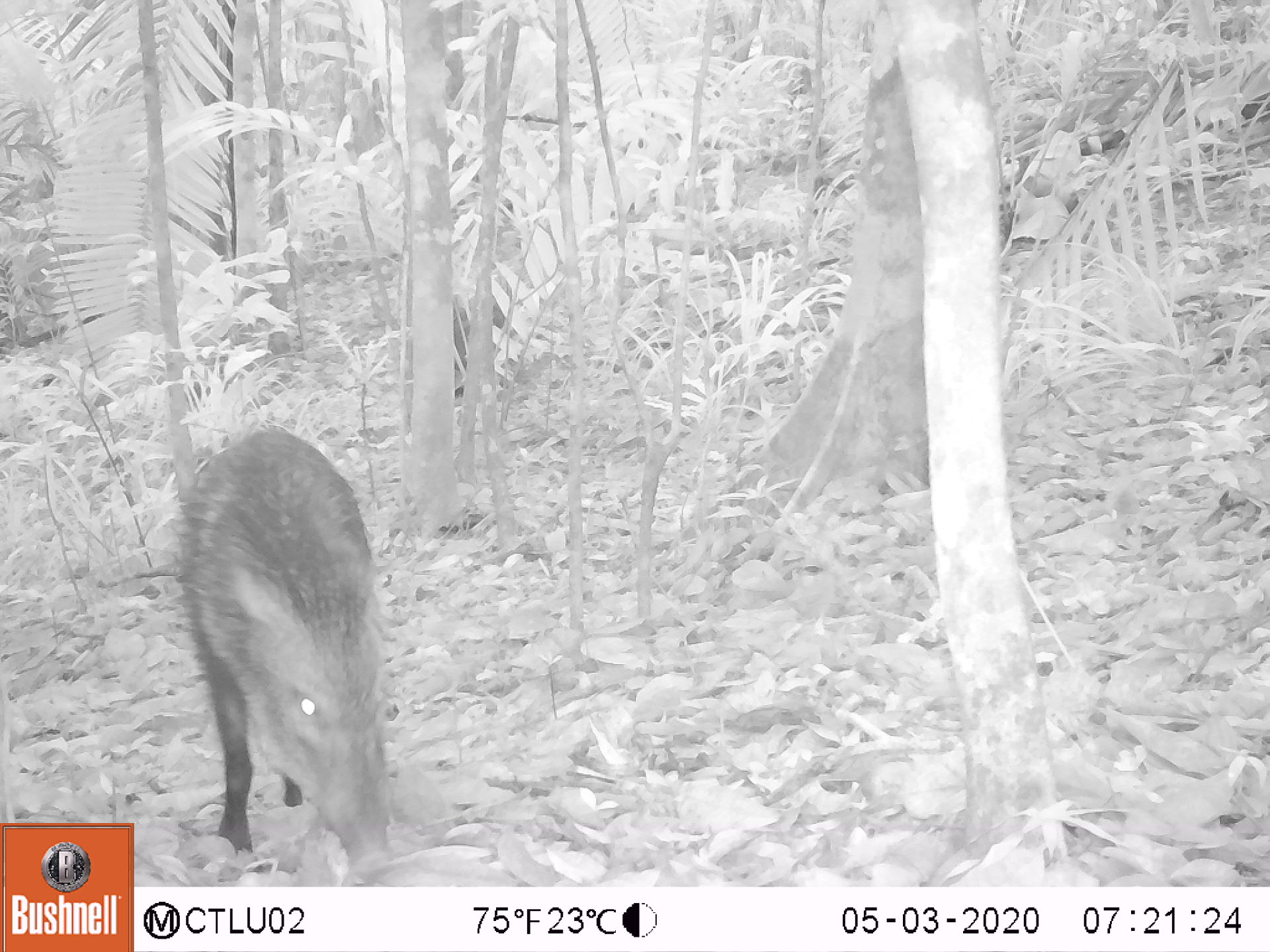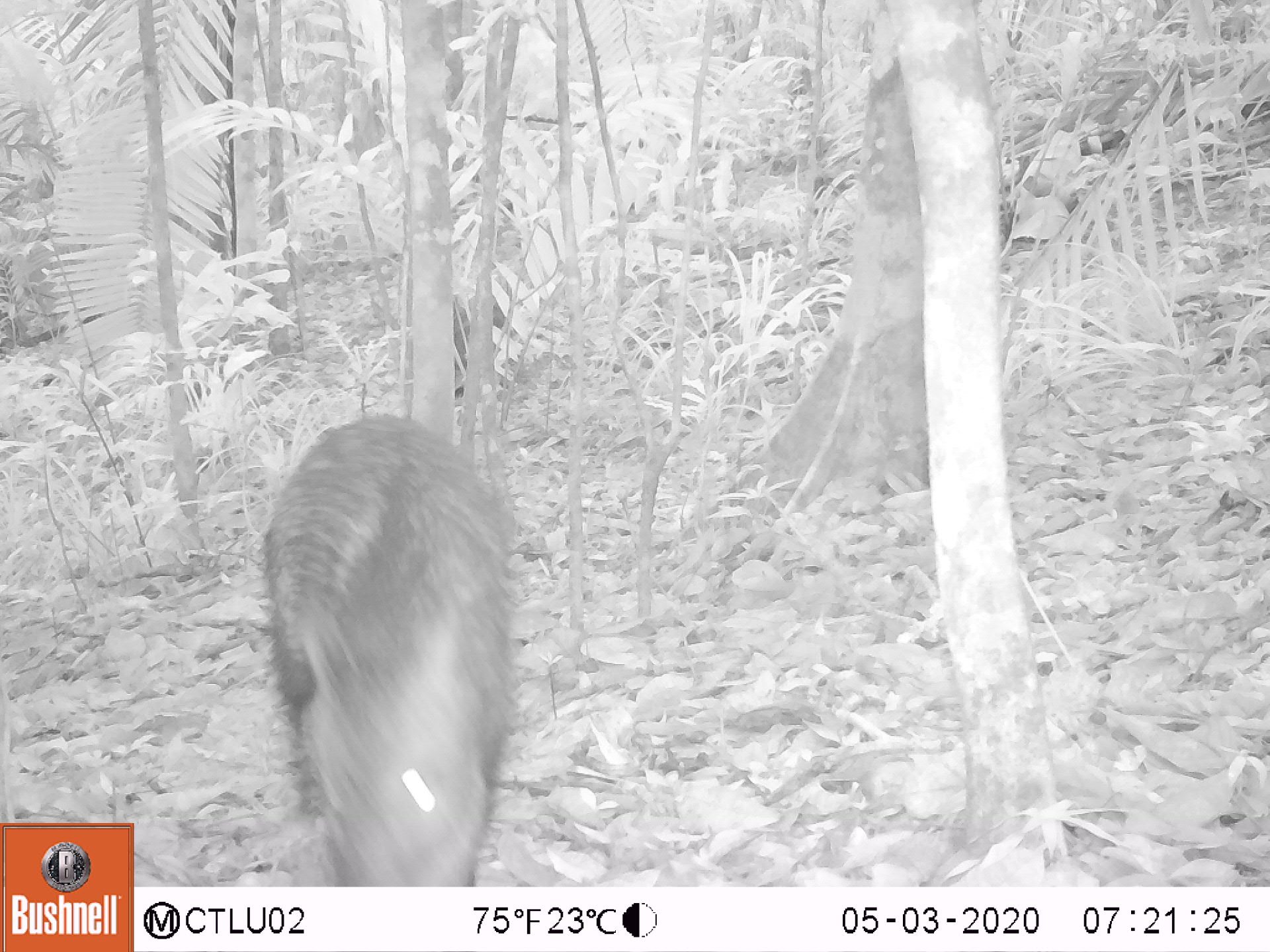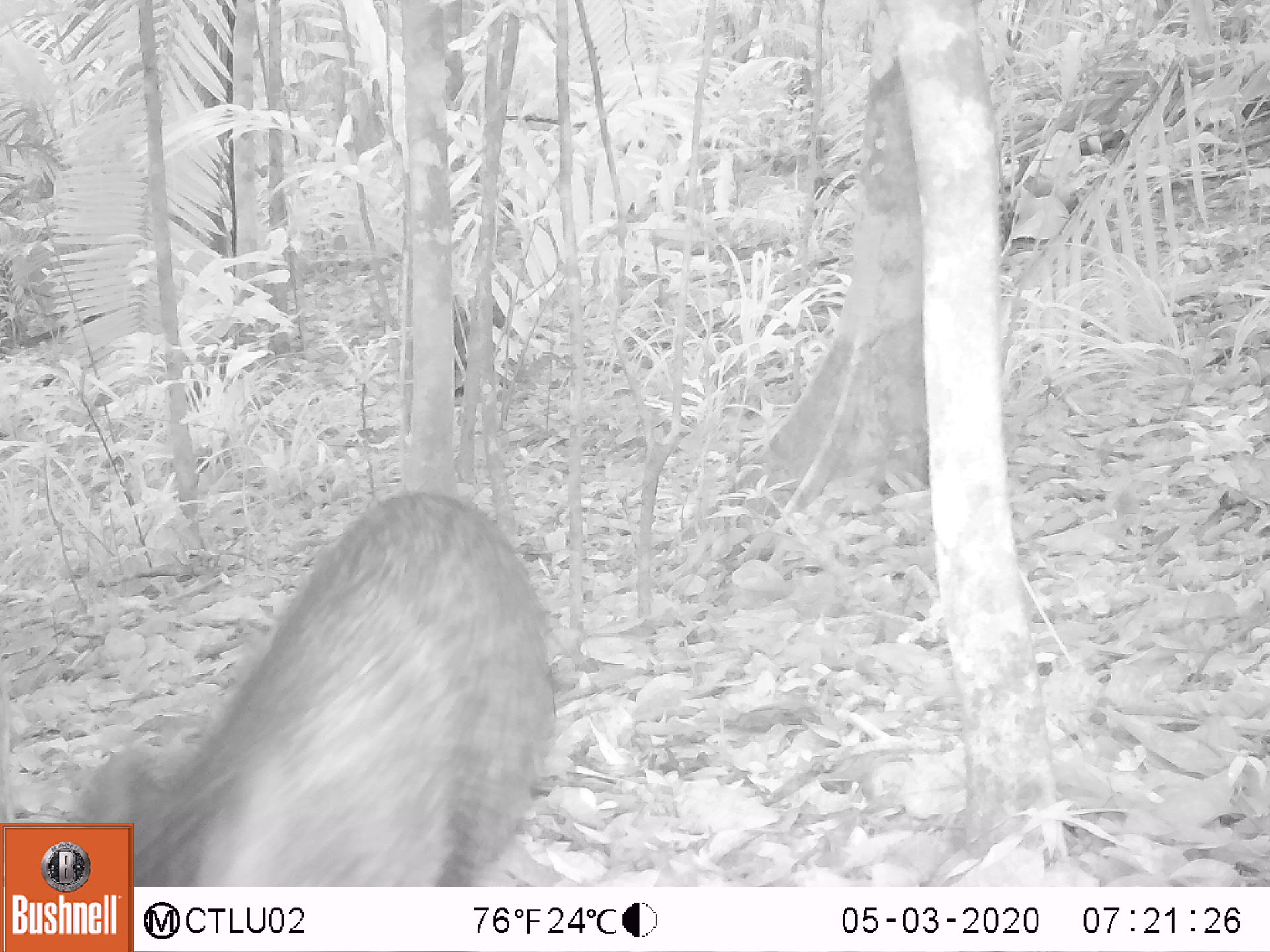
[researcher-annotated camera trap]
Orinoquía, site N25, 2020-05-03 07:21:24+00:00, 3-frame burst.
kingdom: Animalia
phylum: Chordata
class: Mammalia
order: Artiodactyla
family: Tayassuidae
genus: Pecari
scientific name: Pecari tajacu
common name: collared peccary